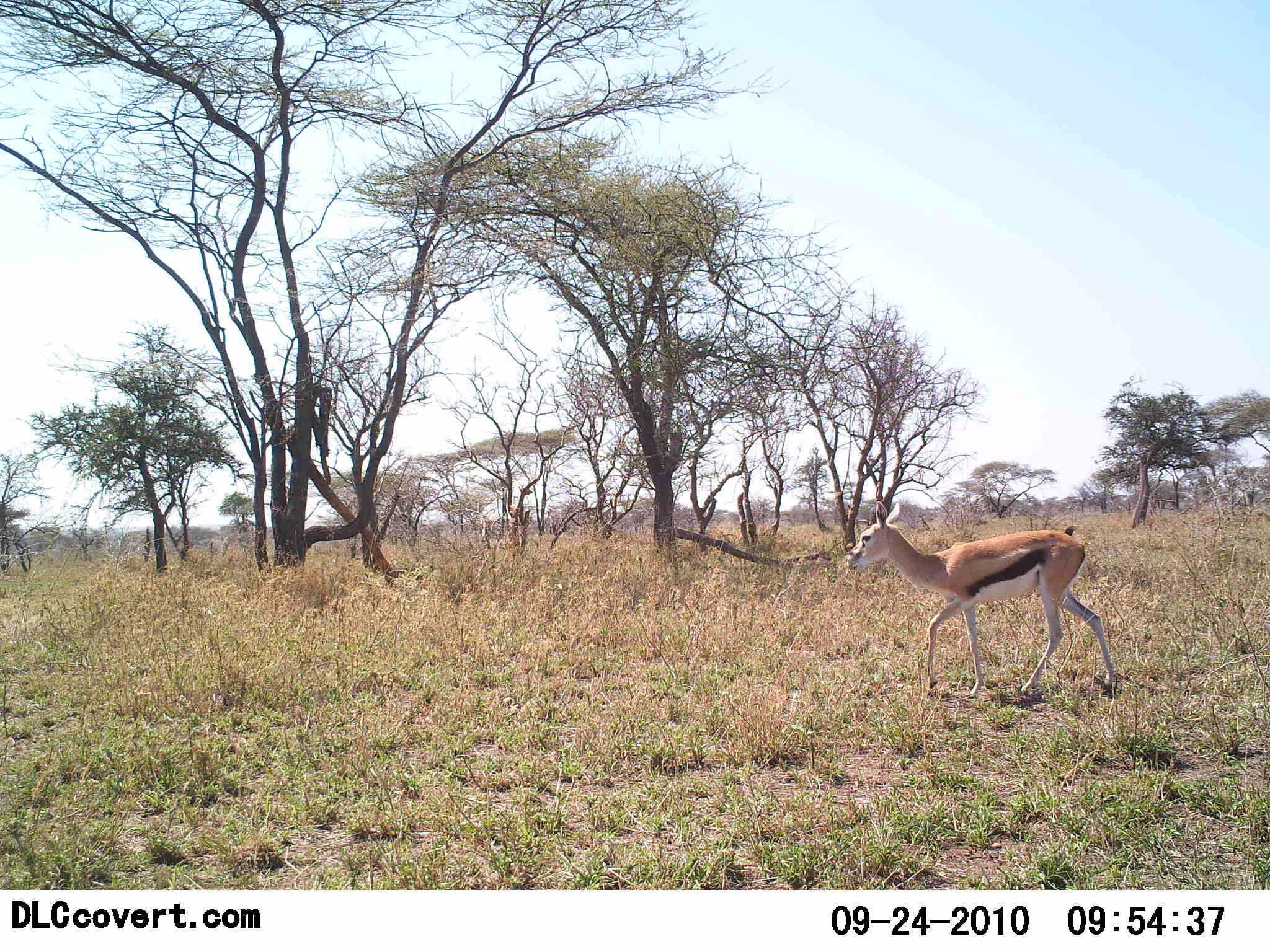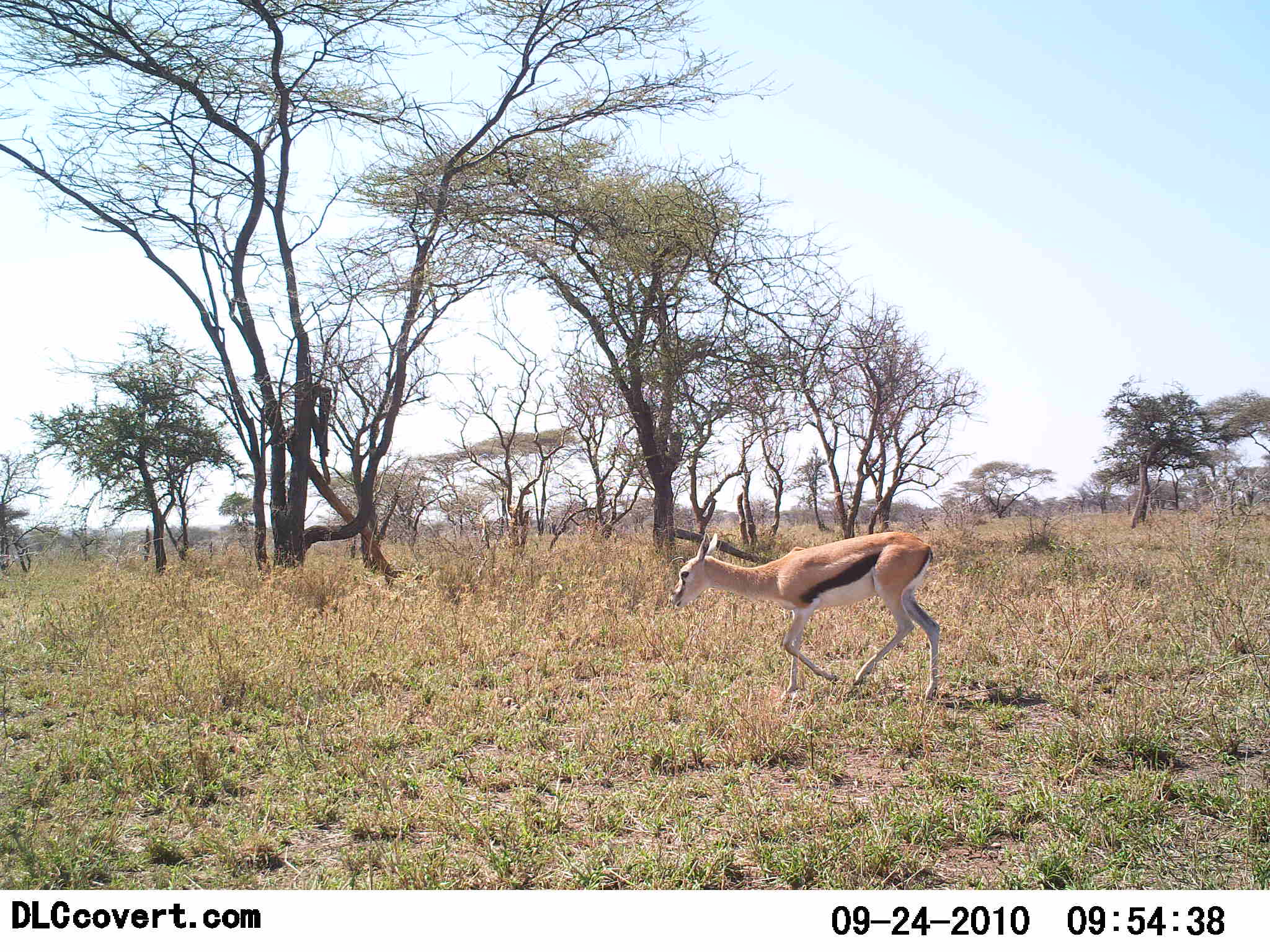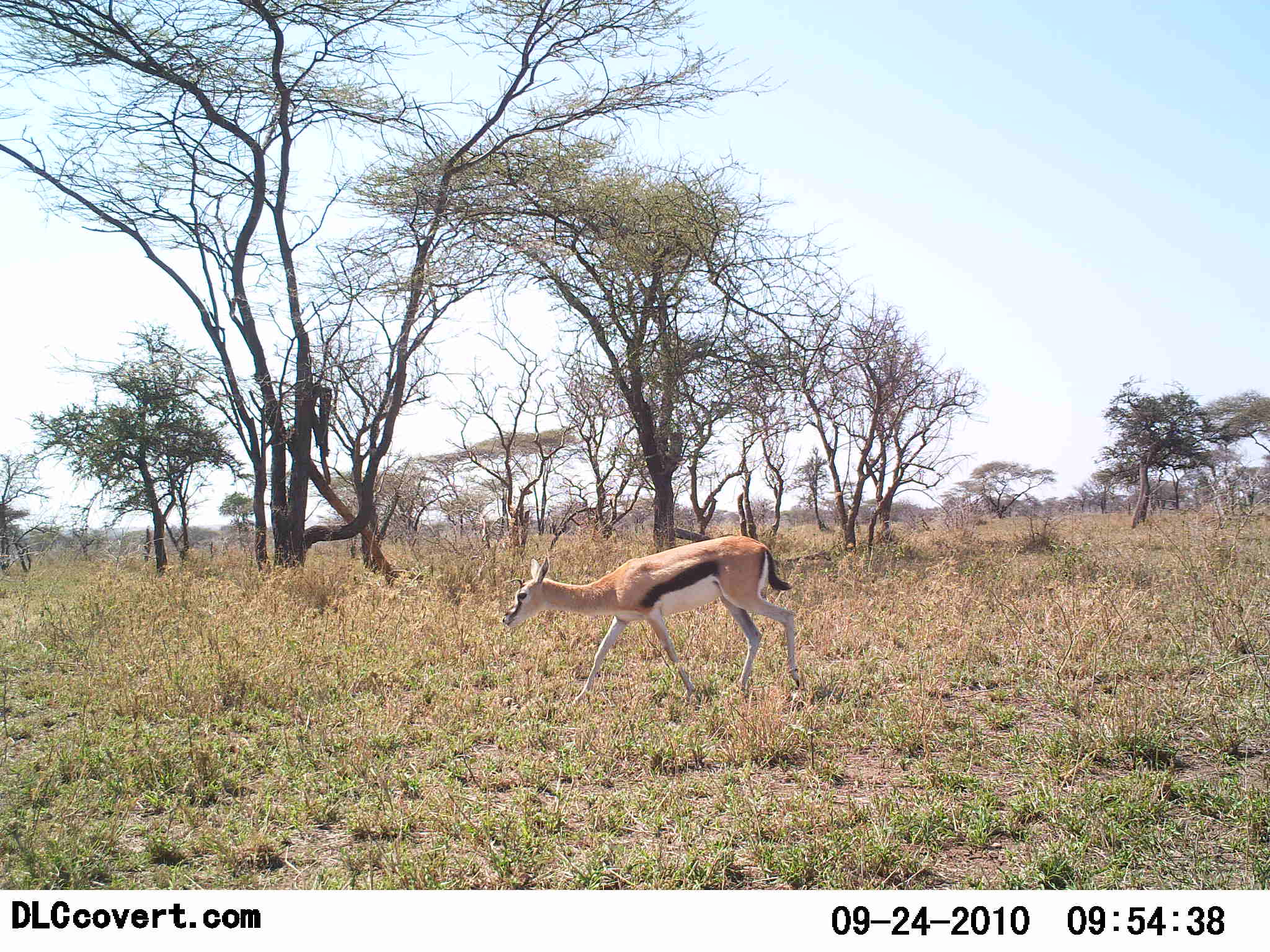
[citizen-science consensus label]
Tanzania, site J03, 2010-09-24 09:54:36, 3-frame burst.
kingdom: Animalia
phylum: Chordata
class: Mammalia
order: Artiodactyla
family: Bovidae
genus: Eudorcas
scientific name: Eudorcas thomsonii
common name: thomson's gazelle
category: gazellethomsons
Gazellethomsons (thomson's gazelle) (Eudorcas thomsonii), count 1. Behavior (volunteer vote fractions): standing 6%, resting 0%, moving 100%, interacting 0%. Young present (vote fraction): 0%. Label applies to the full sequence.